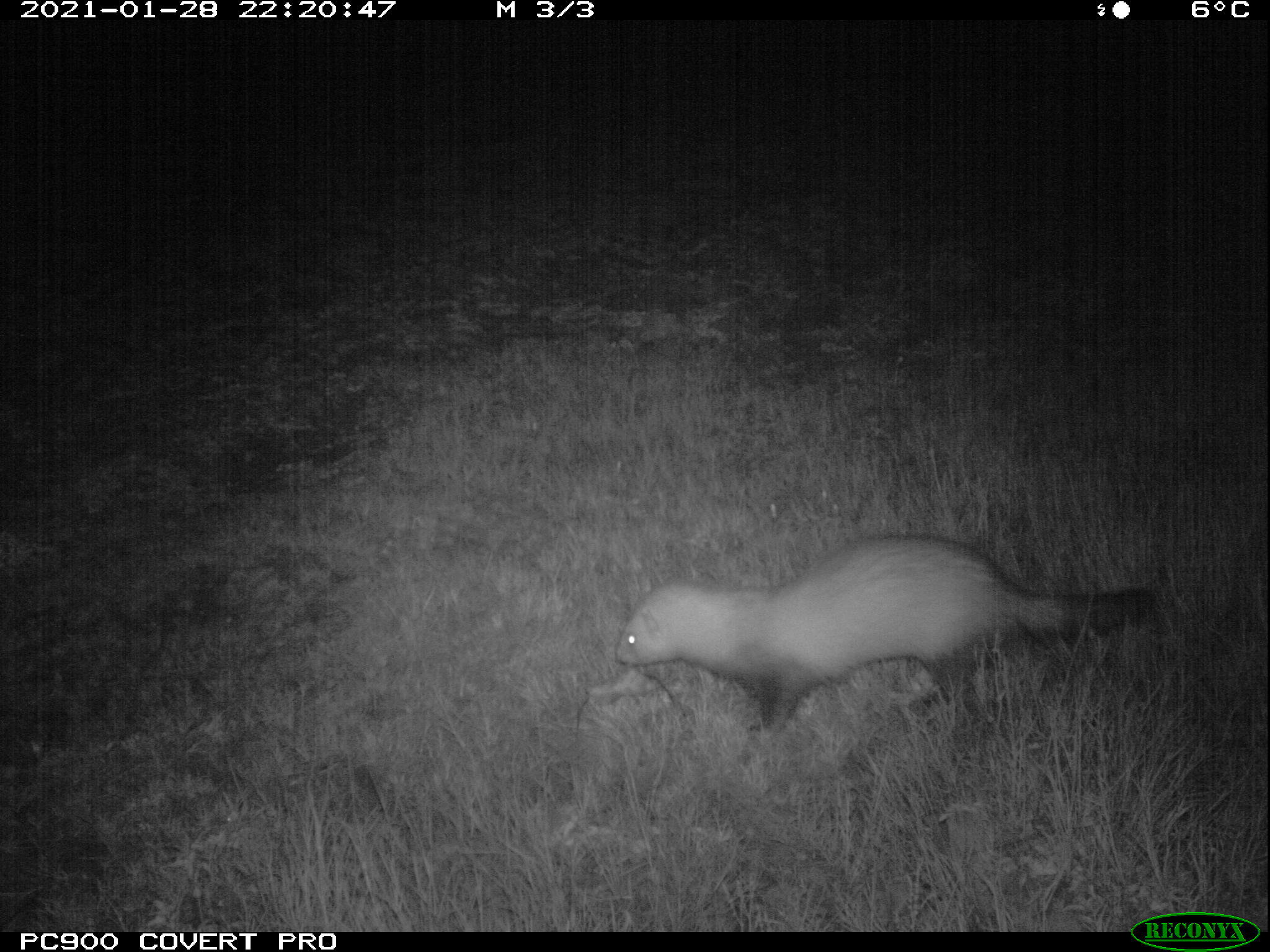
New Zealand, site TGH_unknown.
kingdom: Animalia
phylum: Chordata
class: Mammalia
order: Carnivora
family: Mustelidae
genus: Mustela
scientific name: Mustela furo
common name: ferret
Ferret (Mustela furo).